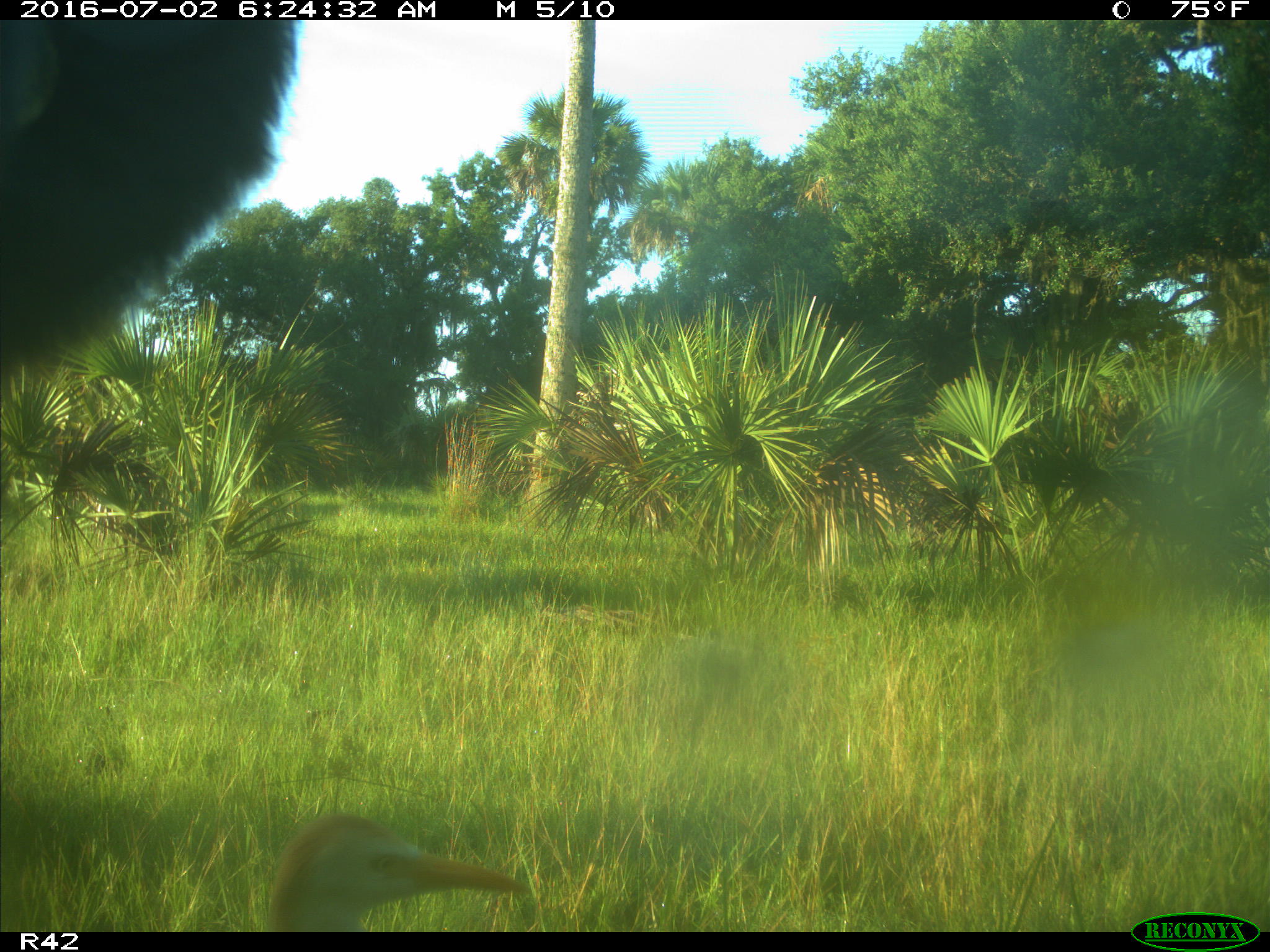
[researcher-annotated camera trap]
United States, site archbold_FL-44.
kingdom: Animalia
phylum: Chordata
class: Mammalia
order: Artiodactyla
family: Bovidae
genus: Bos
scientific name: Bos taurus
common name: domestic cow